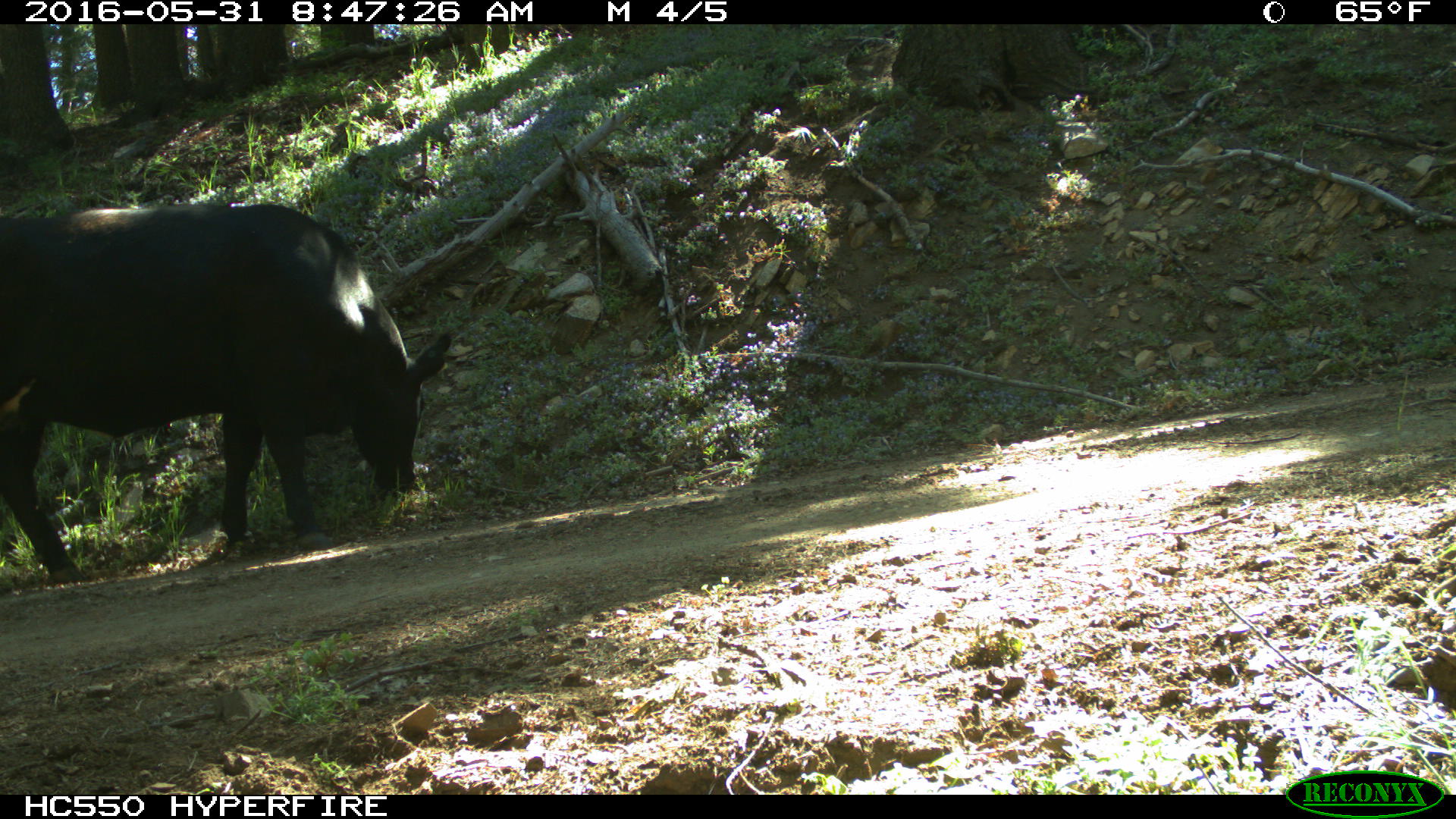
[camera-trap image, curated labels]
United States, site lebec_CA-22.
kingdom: Animalia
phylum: Chordata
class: Mammalia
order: Artiodactyla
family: Bovidae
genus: Bos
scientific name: Bos taurus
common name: domestic cow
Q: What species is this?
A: Bos taurus (domestic cow).